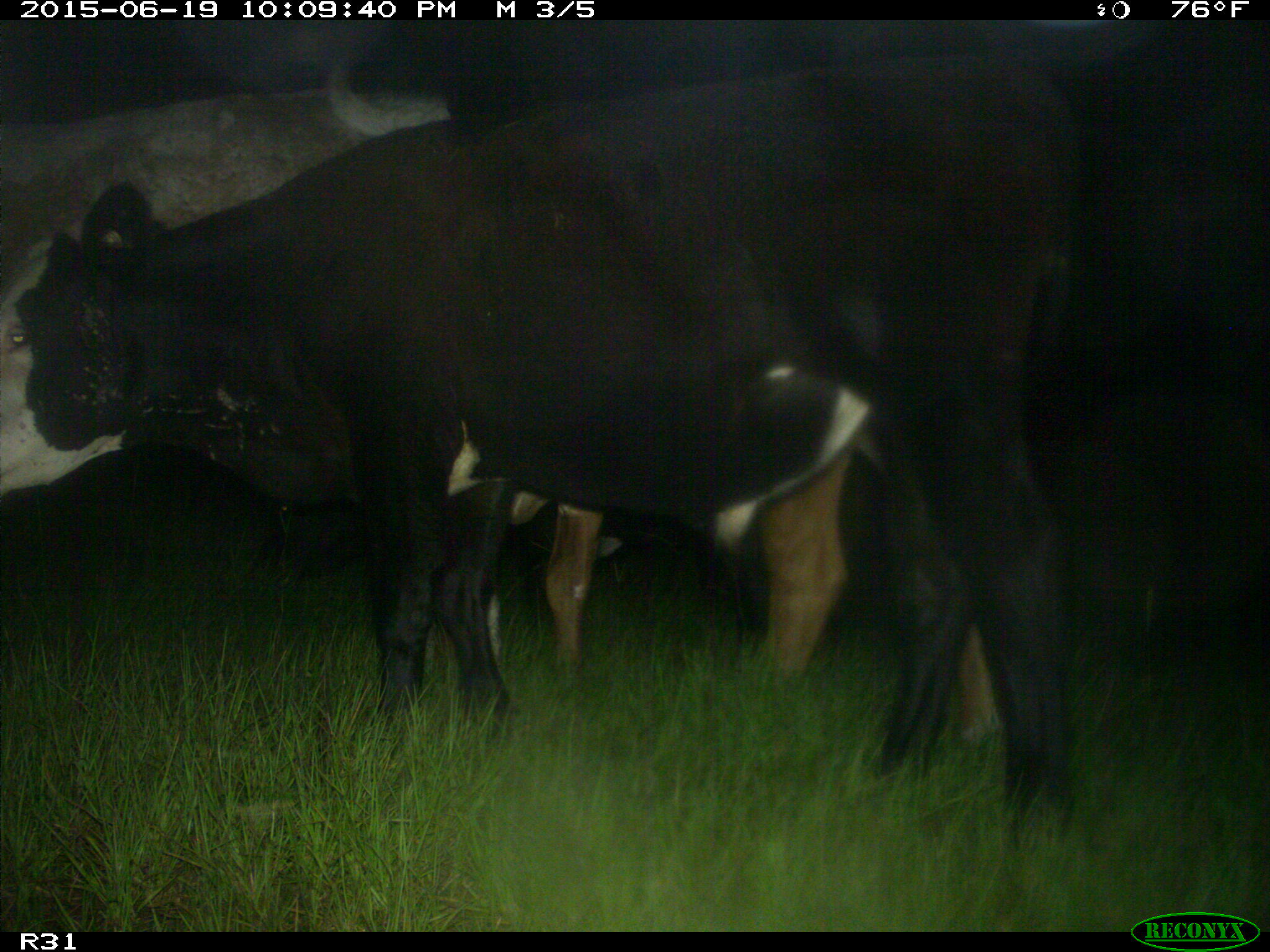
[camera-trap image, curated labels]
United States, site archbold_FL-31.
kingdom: Animalia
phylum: Chordata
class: Mammalia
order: Artiodactyla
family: Bovidae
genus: Bos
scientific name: Bos taurus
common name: domestic cow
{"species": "Bos taurus (domestic cow)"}